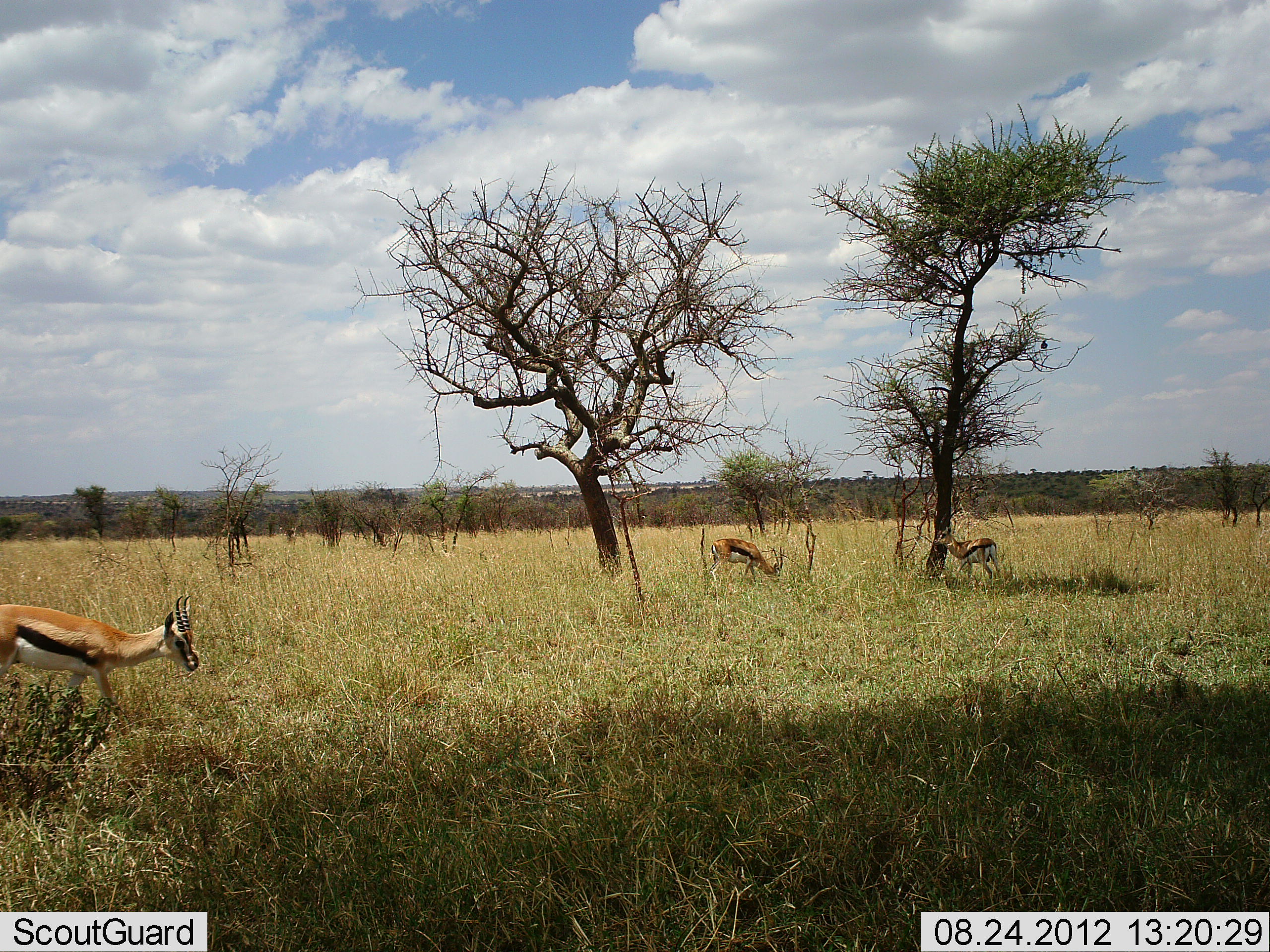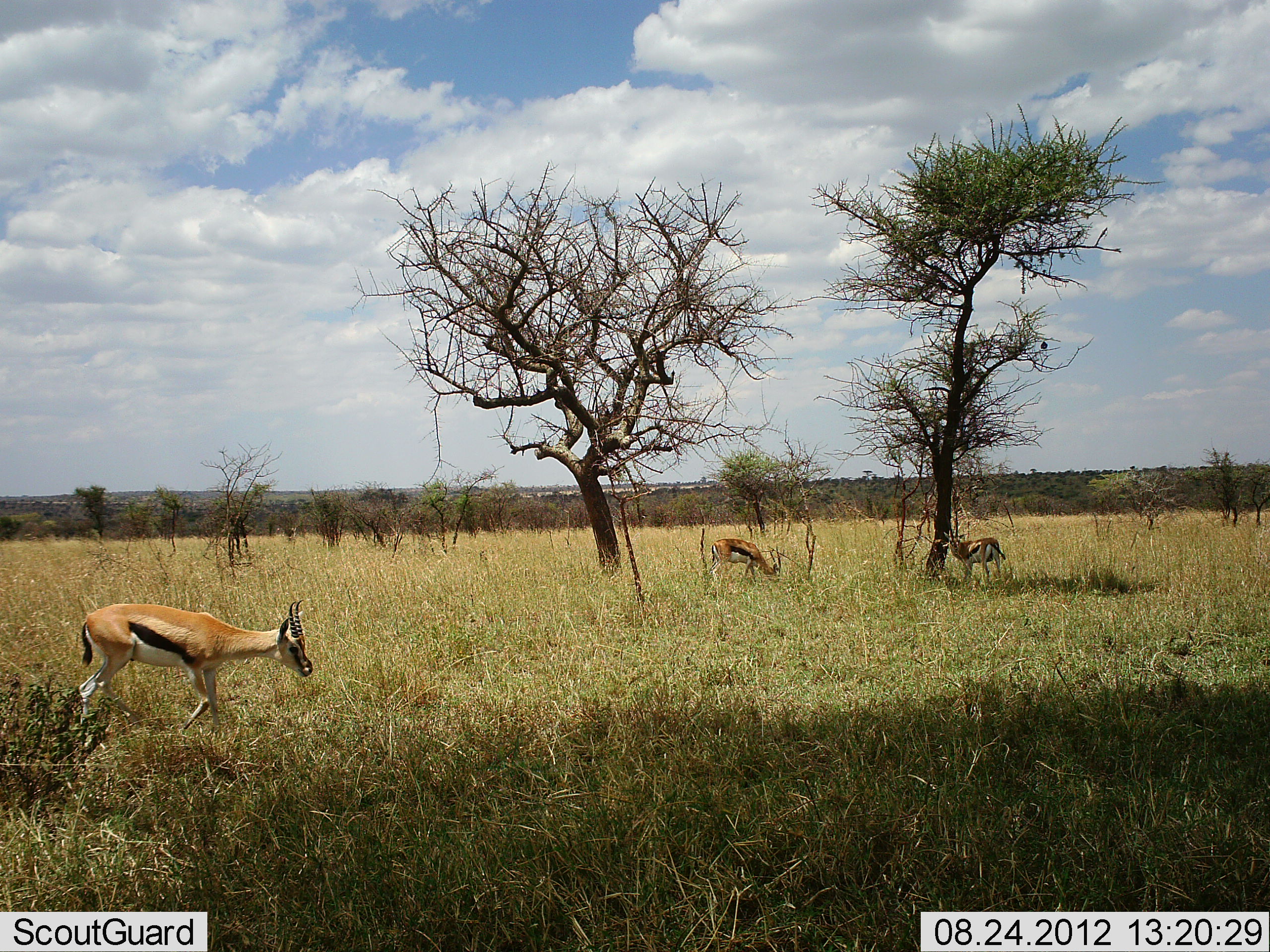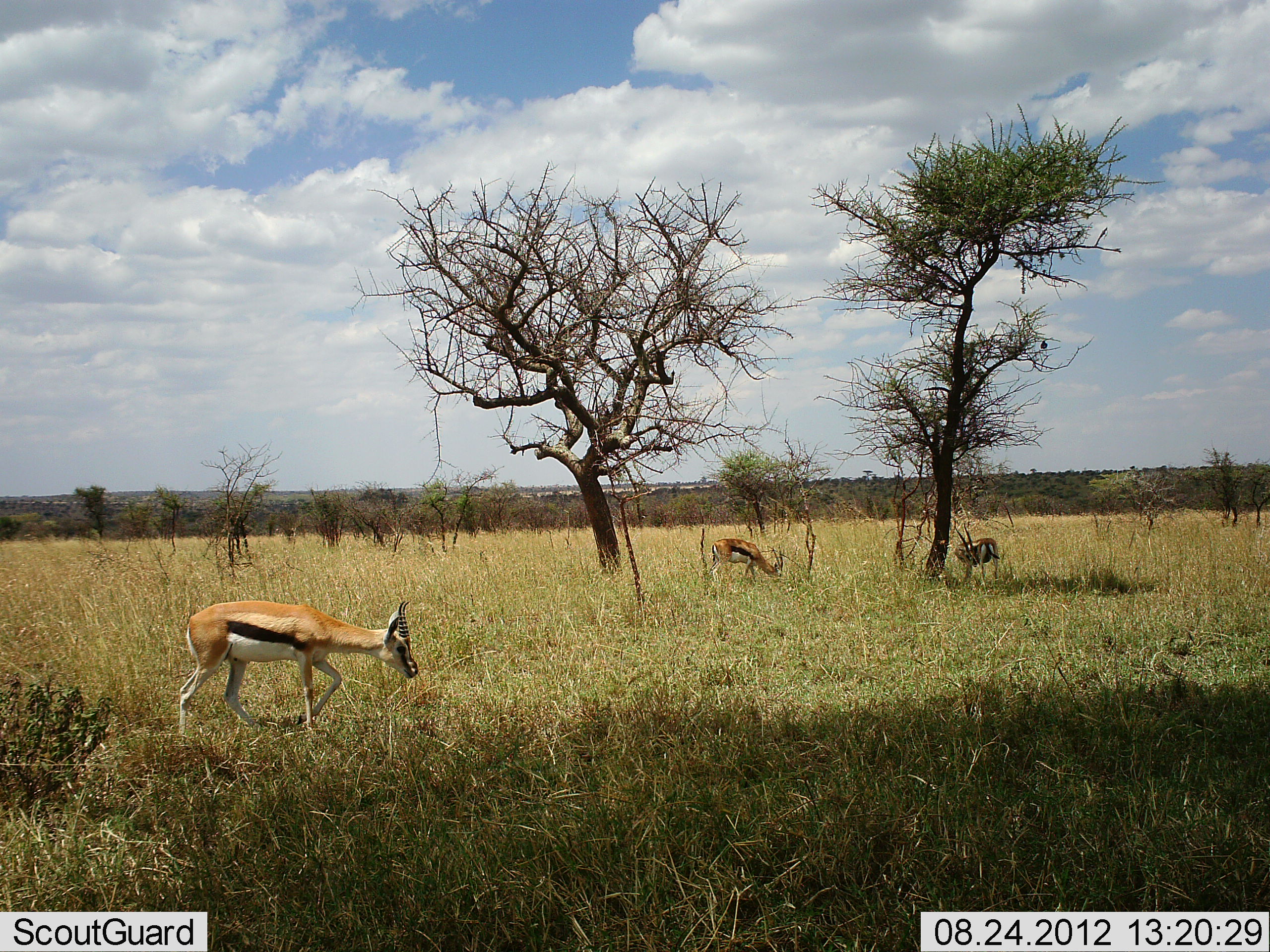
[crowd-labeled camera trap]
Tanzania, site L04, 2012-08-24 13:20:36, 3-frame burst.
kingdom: Animalia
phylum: Chordata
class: Mammalia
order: Artiodactyla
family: Bovidae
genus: Eudorcas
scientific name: Eudorcas thomsonii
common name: thomson's gazelle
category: gazellethomsons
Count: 3.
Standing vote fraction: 60%.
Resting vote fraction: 0%.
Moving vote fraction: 60%.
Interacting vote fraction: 0%.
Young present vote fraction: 0%.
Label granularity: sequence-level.